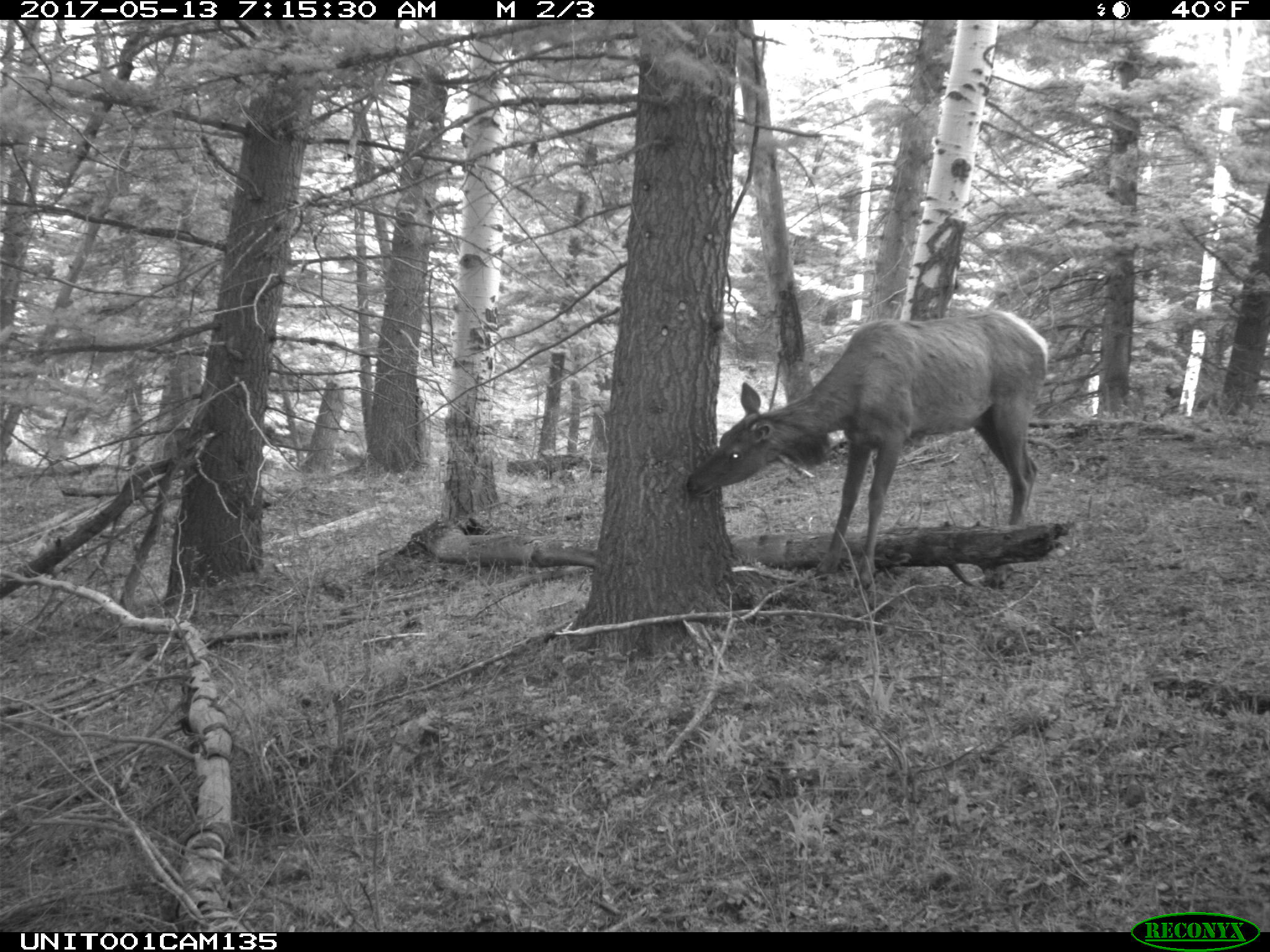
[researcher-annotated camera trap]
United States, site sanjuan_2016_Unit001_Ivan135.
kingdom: Animalia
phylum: Chordata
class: Mammalia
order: Artiodactyla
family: Cervidae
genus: Cervus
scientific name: Cervus elaphus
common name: red deer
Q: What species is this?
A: Cervus elaphus (red deer).